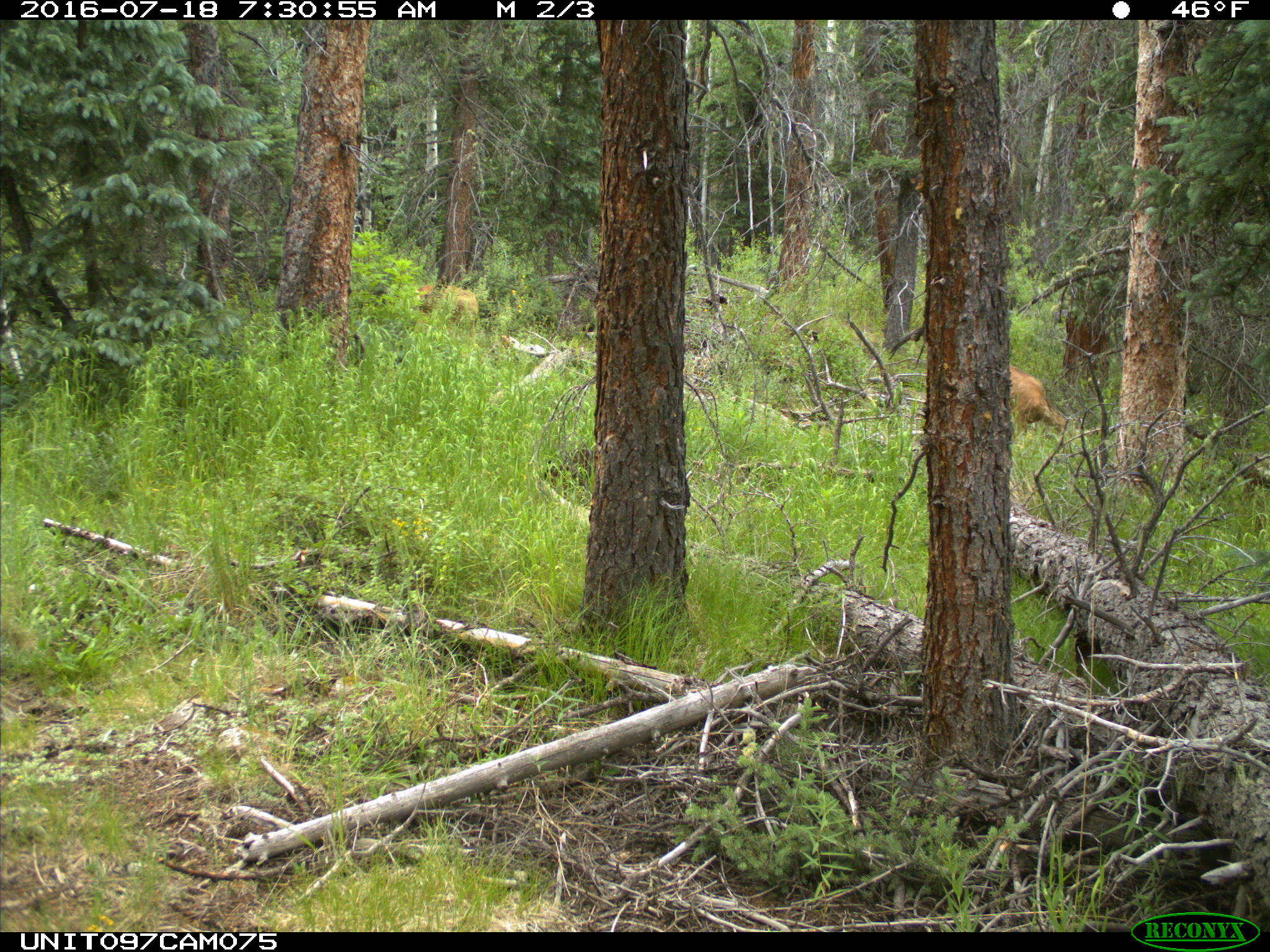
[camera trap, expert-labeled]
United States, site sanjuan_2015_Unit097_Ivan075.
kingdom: Animalia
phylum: Chordata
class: Mammalia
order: Artiodactyla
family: Cervidae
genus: Odocoileus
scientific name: Odocoileus hemionus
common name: mule deer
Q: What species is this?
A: Odocoileus hemionus (mule deer).